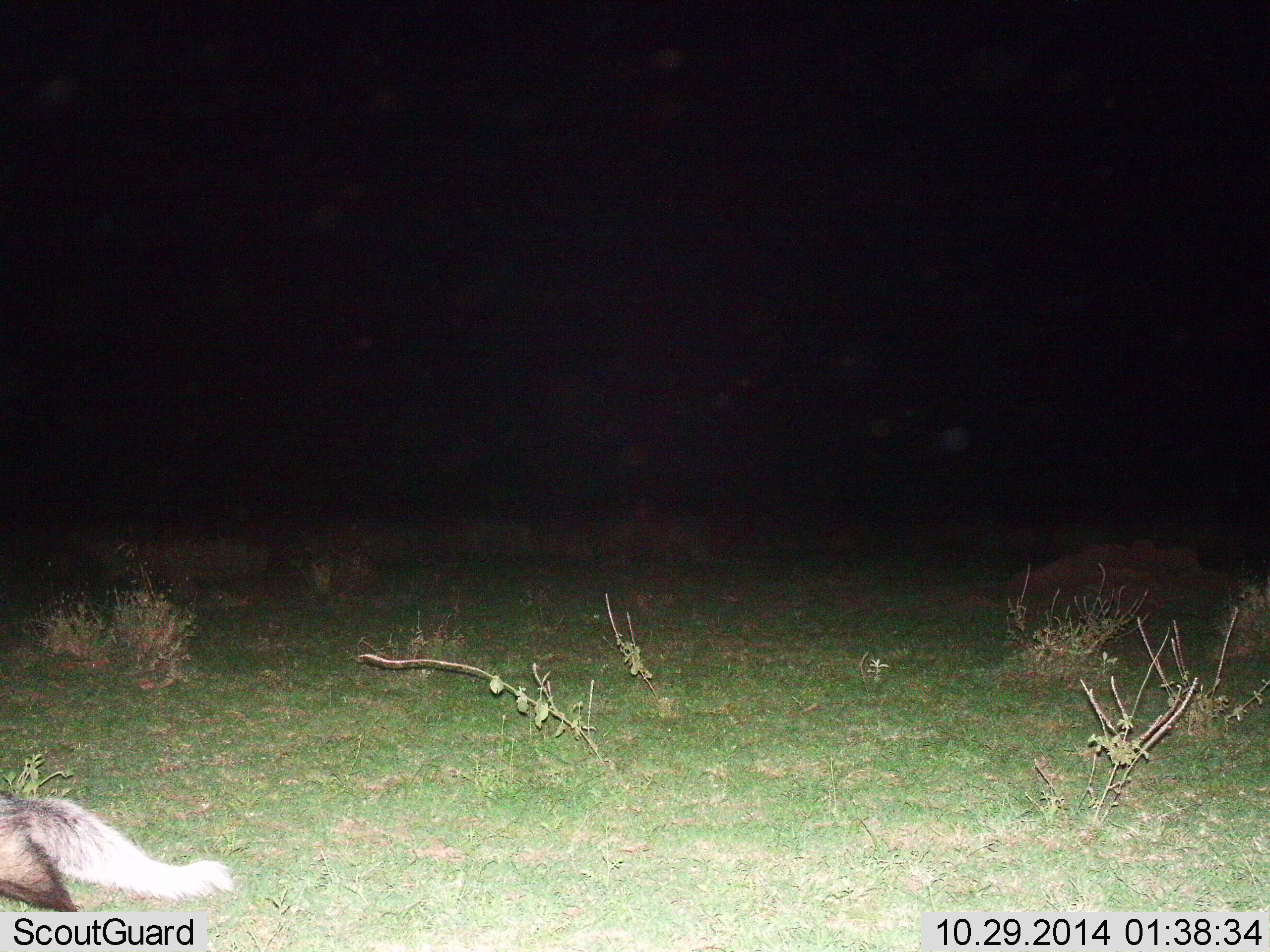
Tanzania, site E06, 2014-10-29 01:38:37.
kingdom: Animalia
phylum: Chordata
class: Mammalia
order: Carnivora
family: Herpestidae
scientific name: Herpestidae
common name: mongoose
Mongoose (Herpestidae), count 1. Behavior (volunteer vote fractions): standing 0%, resting 0%, moving 100%, interacting 0%. Young present (vote fraction): 0%. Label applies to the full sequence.